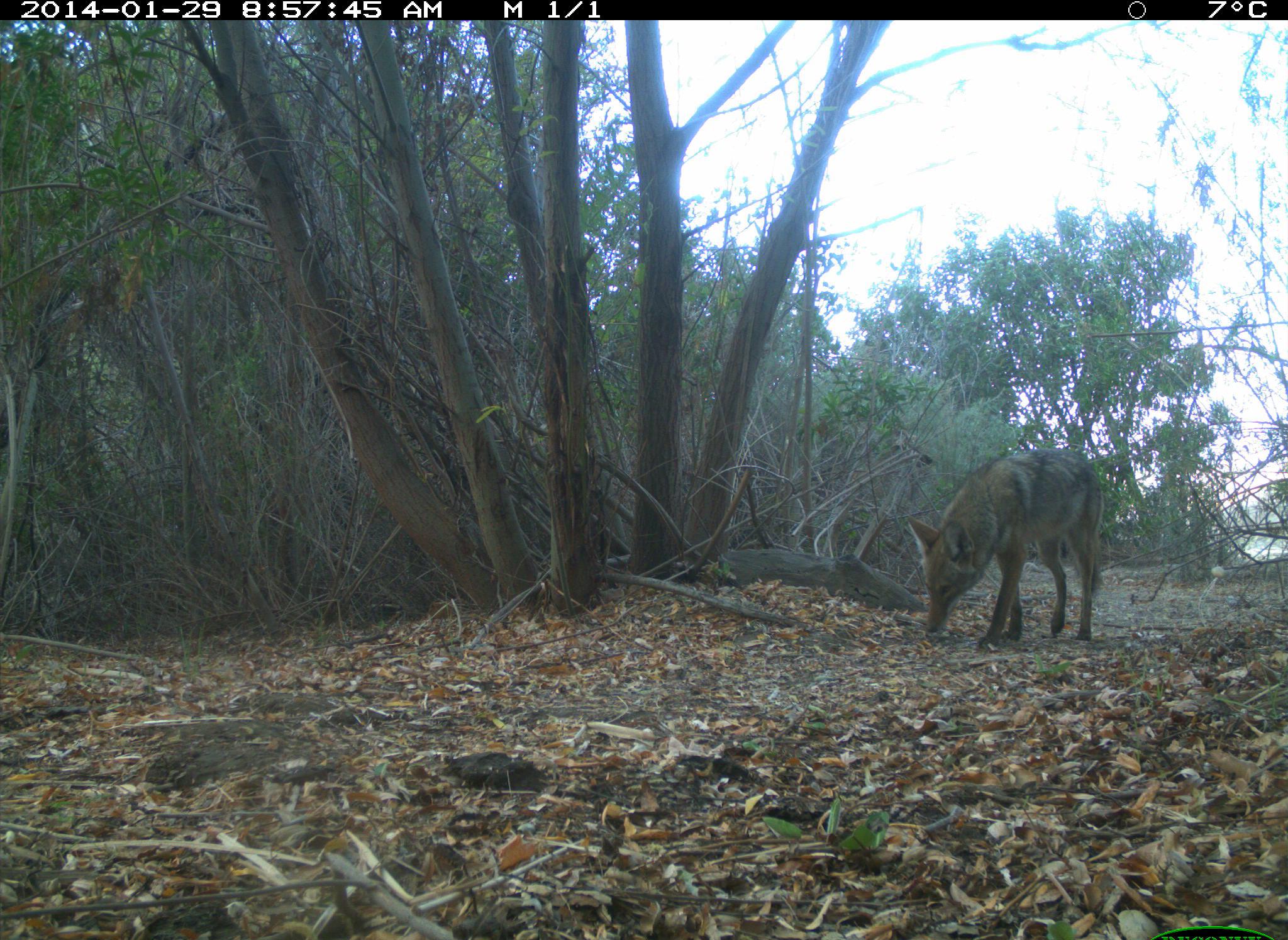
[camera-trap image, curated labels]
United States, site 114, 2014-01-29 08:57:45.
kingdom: Animalia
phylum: Chordata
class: Mammalia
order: Carnivora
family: Canidae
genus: Canis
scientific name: Canis latrans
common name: coyote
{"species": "coyote (Canis latrans)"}